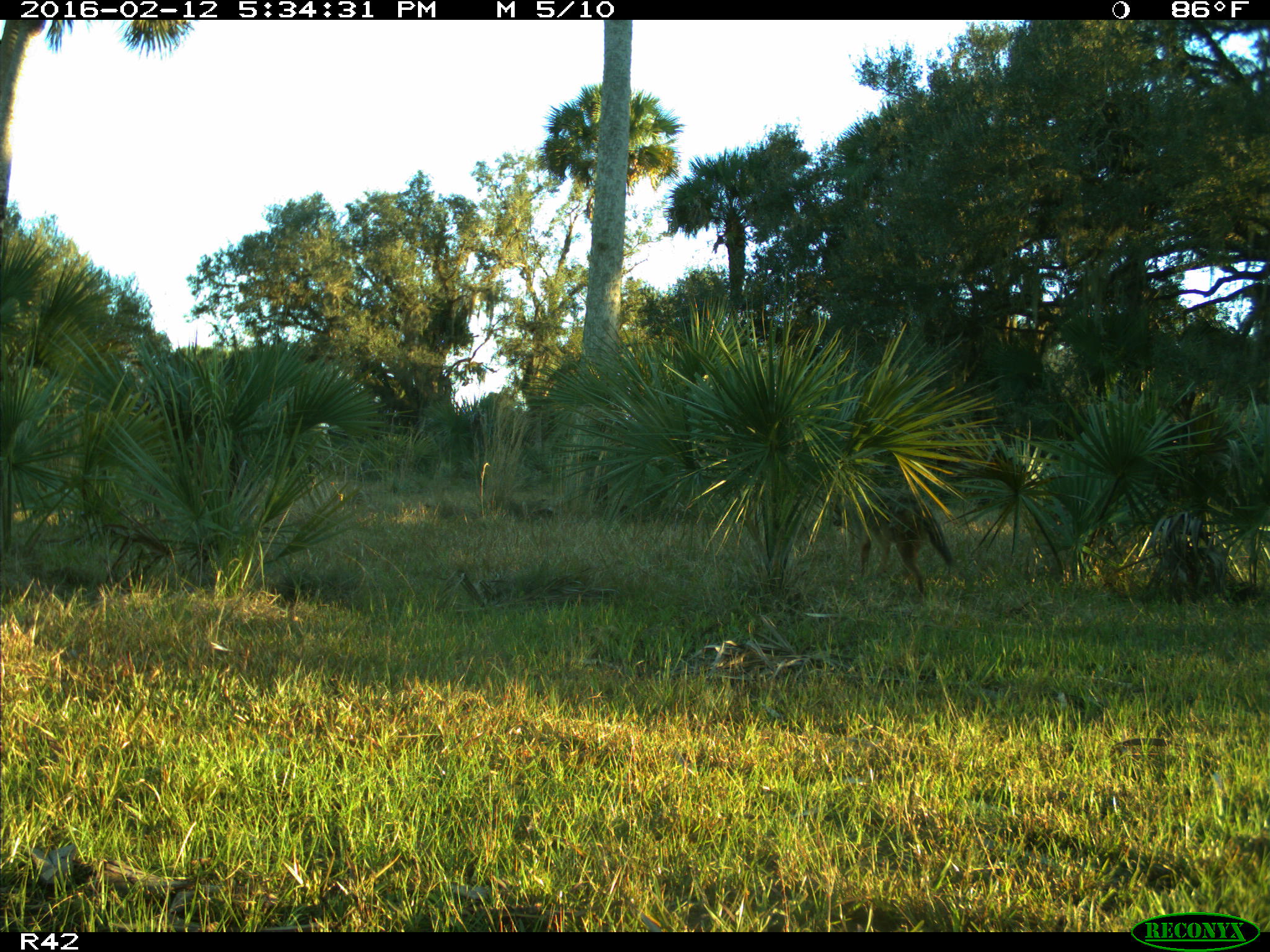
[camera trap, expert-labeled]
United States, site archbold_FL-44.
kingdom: Animalia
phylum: Chordata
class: Mammalia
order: Carnivora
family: Canidae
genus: Canis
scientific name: Canis latrans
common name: coyote